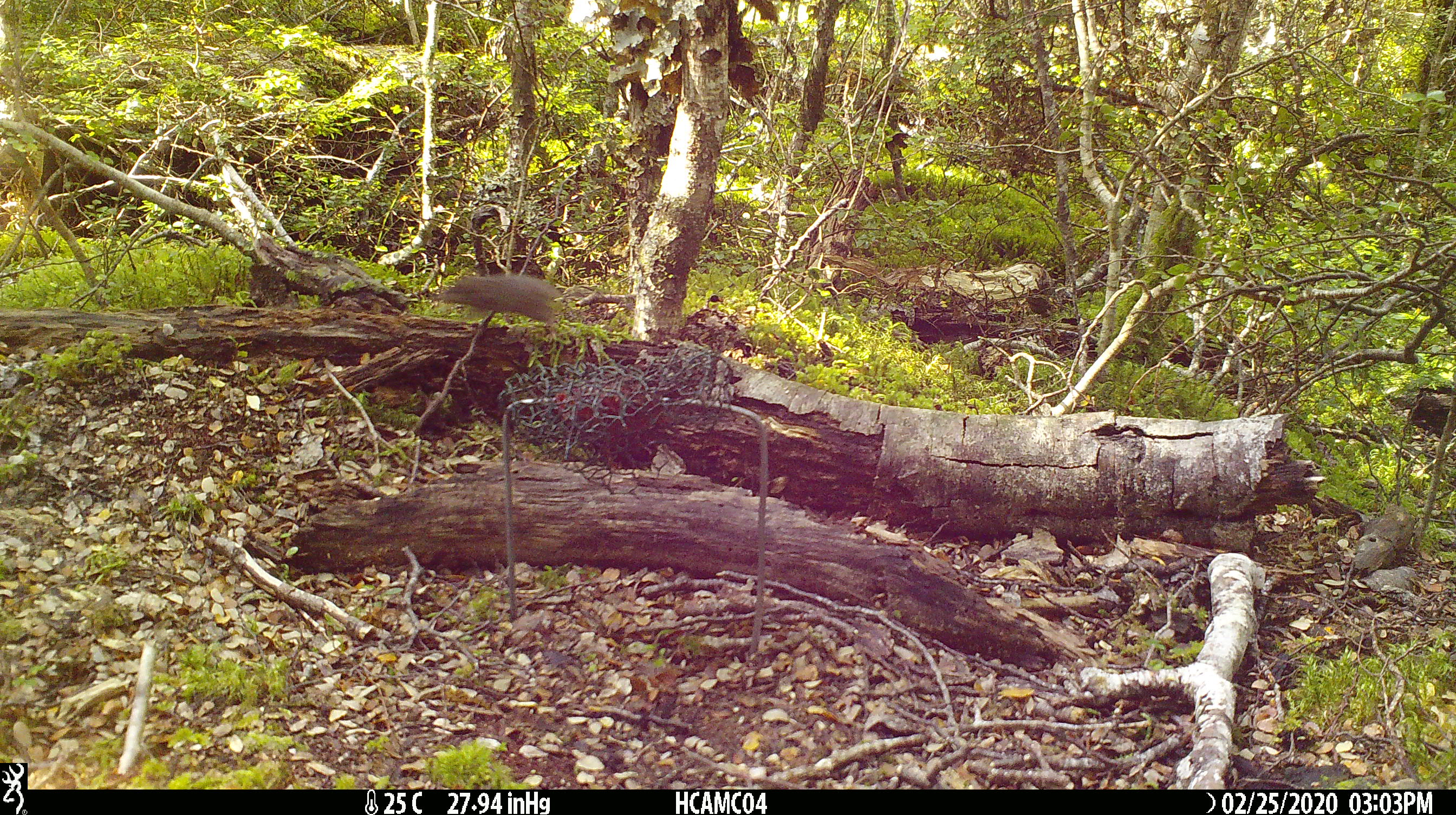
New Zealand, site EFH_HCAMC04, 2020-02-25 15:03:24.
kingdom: Animalia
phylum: Chordata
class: Mammalia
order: Rodentia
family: Muridae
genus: Mus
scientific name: Mus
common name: mouse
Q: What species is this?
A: Mouse (Mus).